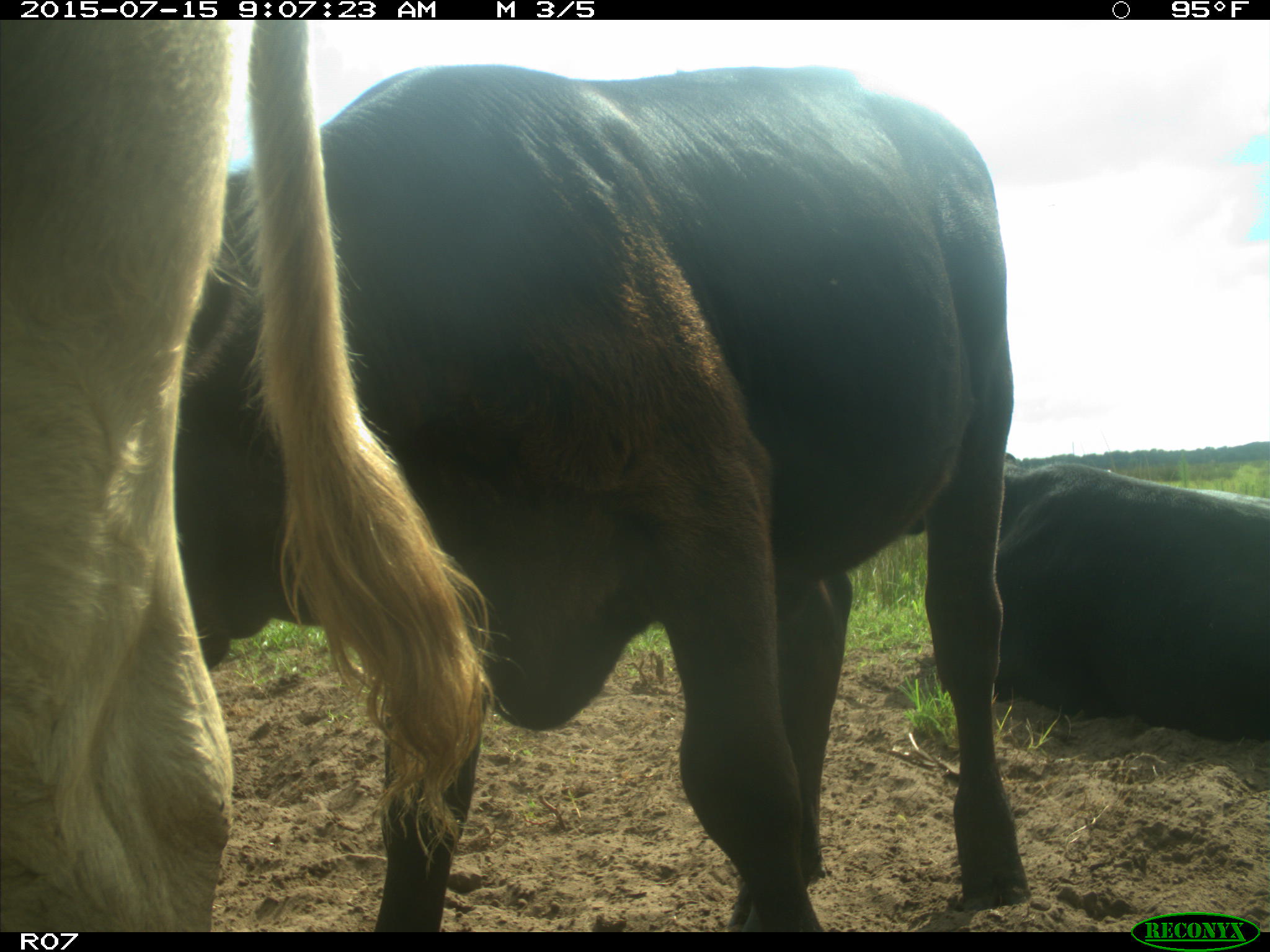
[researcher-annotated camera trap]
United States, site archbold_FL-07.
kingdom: Animalia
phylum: Chordata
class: Mammalia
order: Artiodactyla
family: Bovidae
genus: Bos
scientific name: Bos taurus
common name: domestic cow